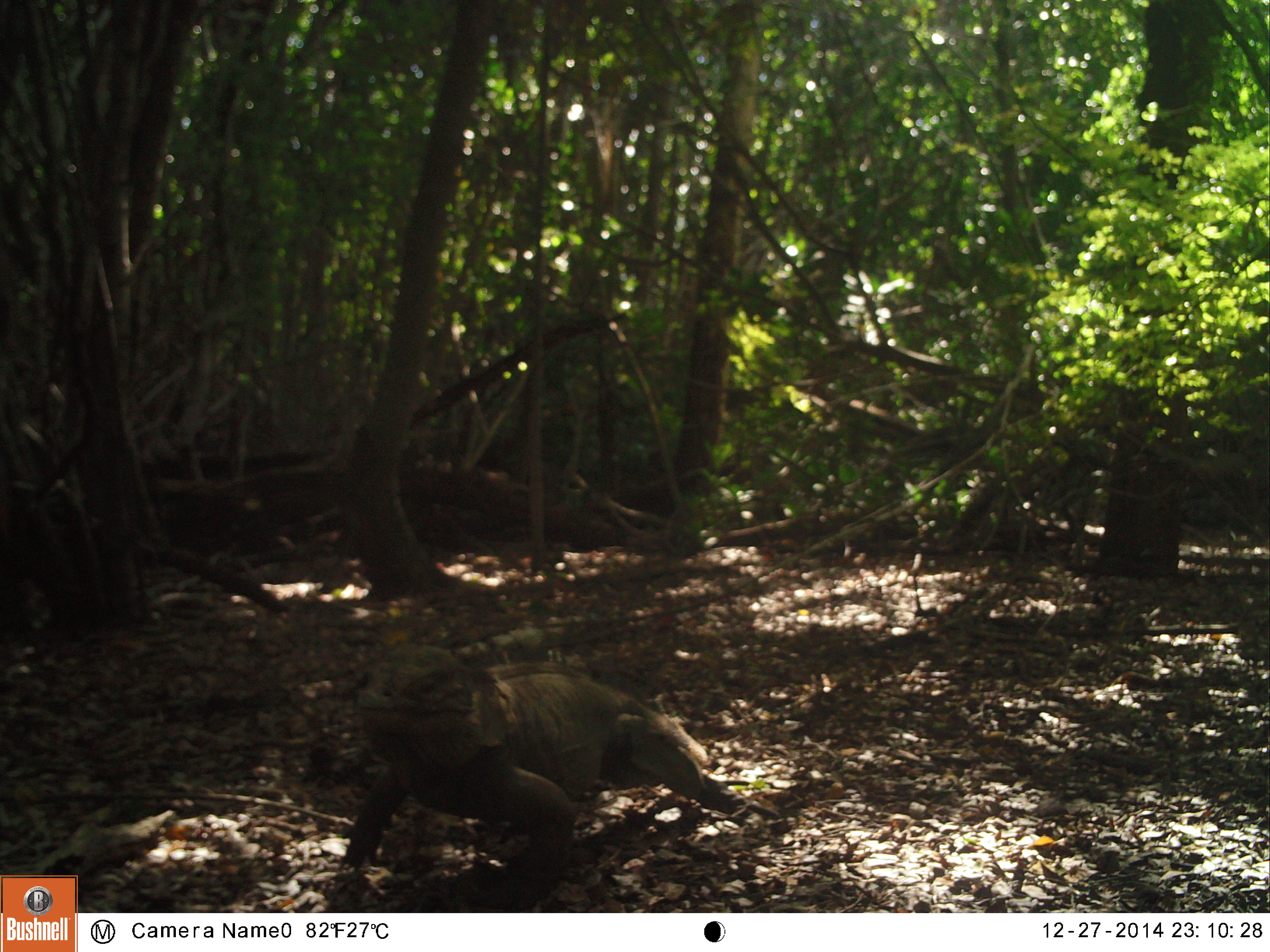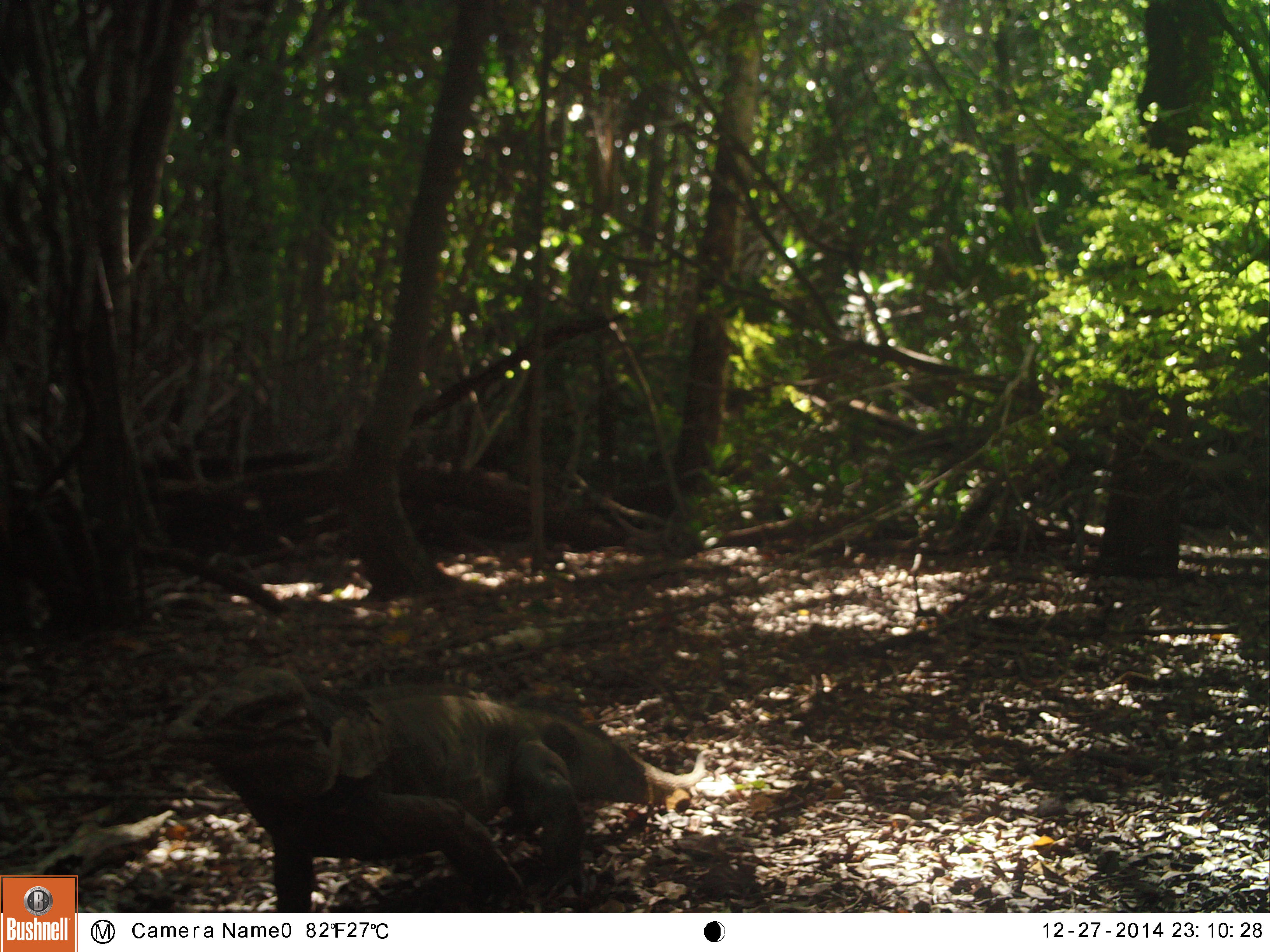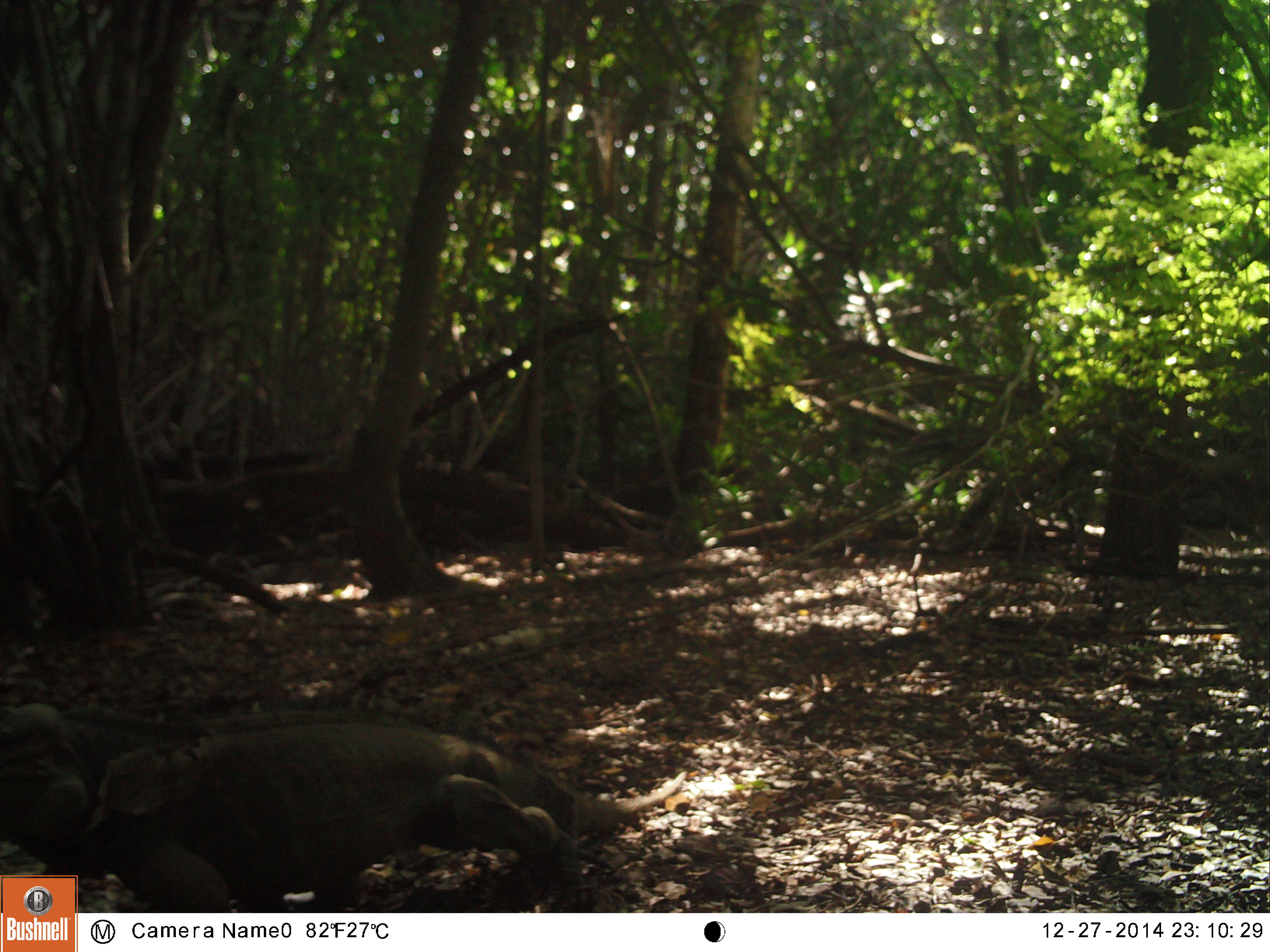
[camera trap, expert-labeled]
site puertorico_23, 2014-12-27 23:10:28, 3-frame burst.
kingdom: Animalia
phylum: Chordata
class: Reptilia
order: Squamata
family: Iguanidae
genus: Iguana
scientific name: Iguana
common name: typical iguanas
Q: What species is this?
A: Iguana (typical iguanas).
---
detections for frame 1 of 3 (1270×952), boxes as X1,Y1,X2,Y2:
iguana: 336,645,729,910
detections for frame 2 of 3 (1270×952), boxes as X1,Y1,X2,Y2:
iguana: 153,662,715,913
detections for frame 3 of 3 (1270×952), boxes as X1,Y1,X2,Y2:
iguana: 15,712,610,914